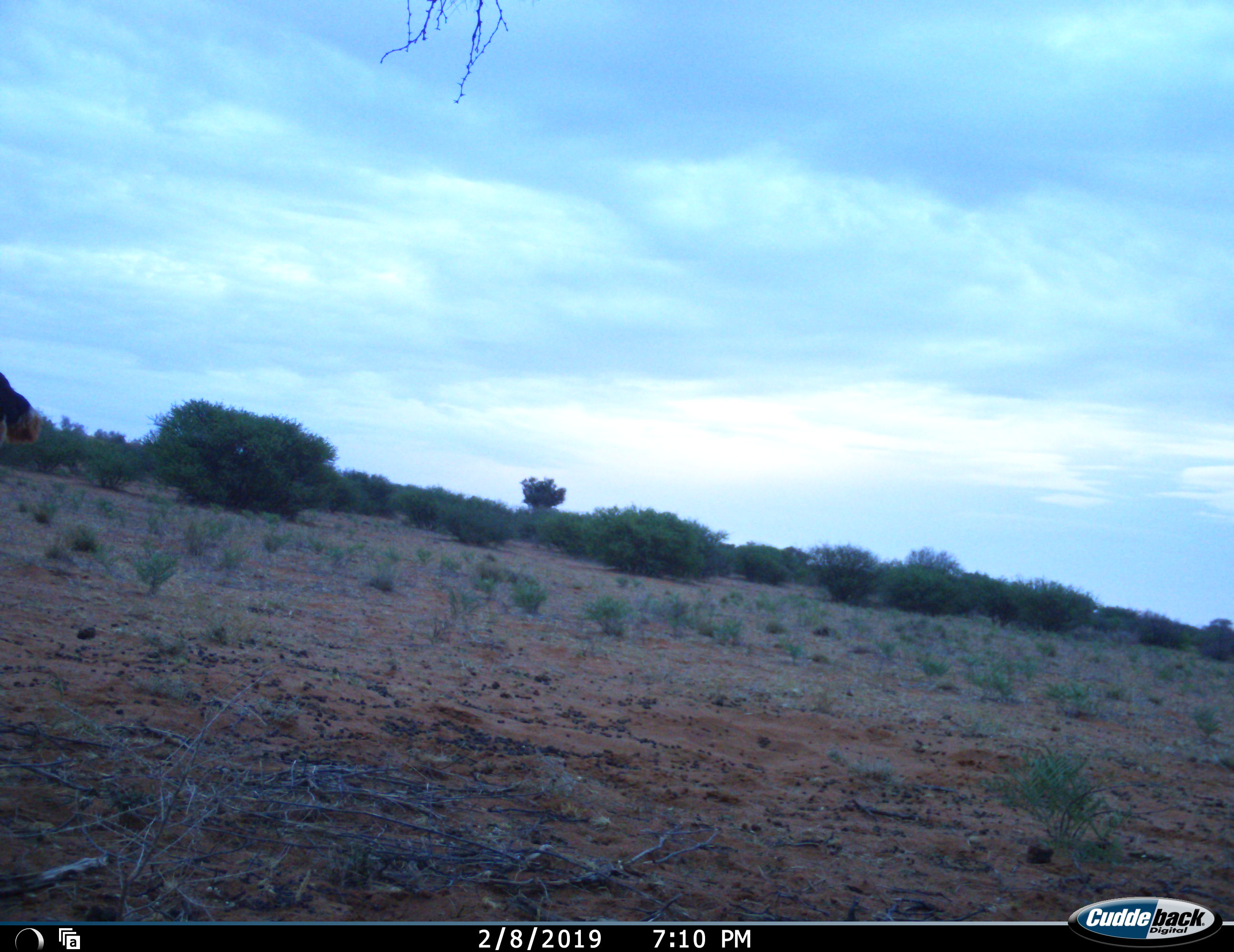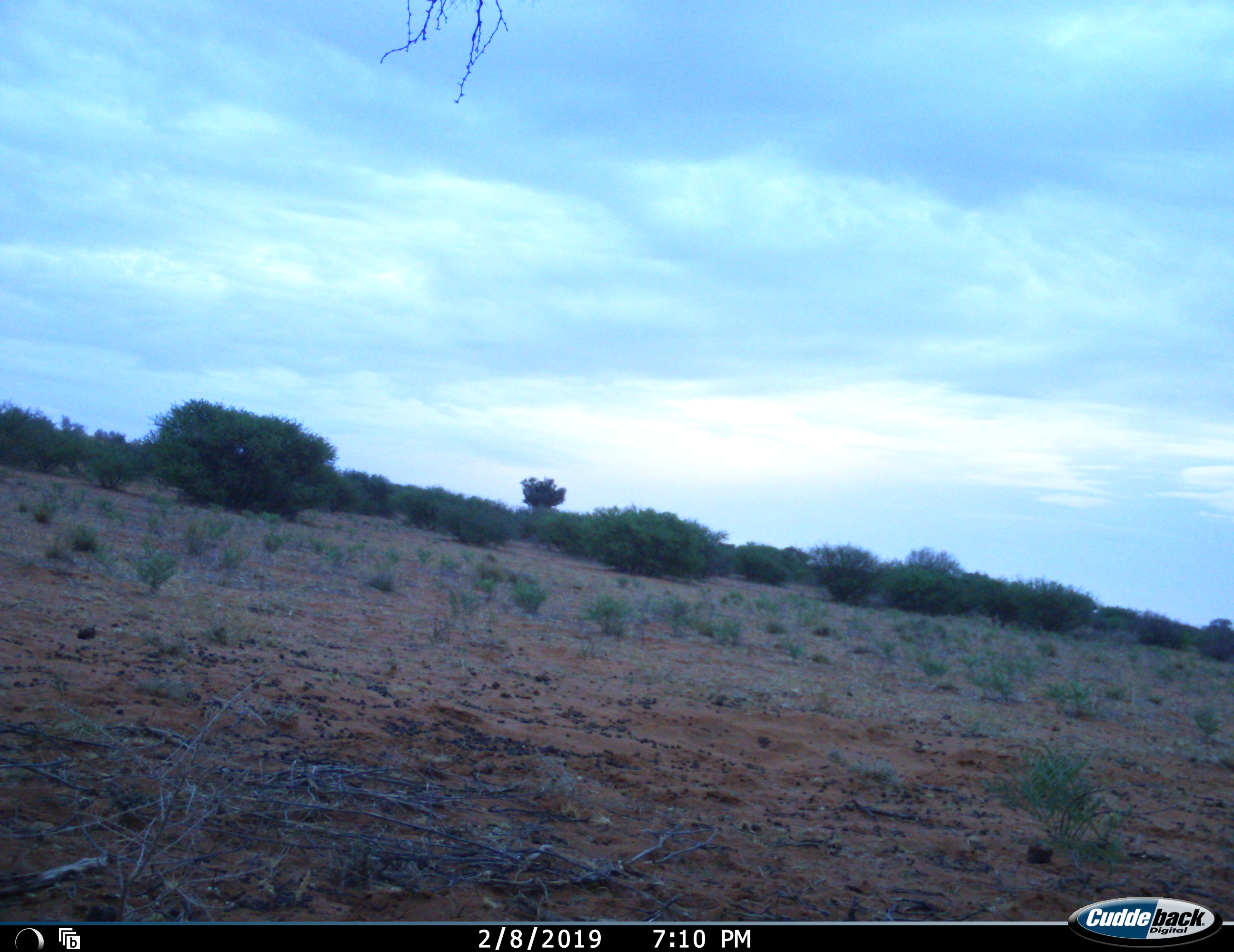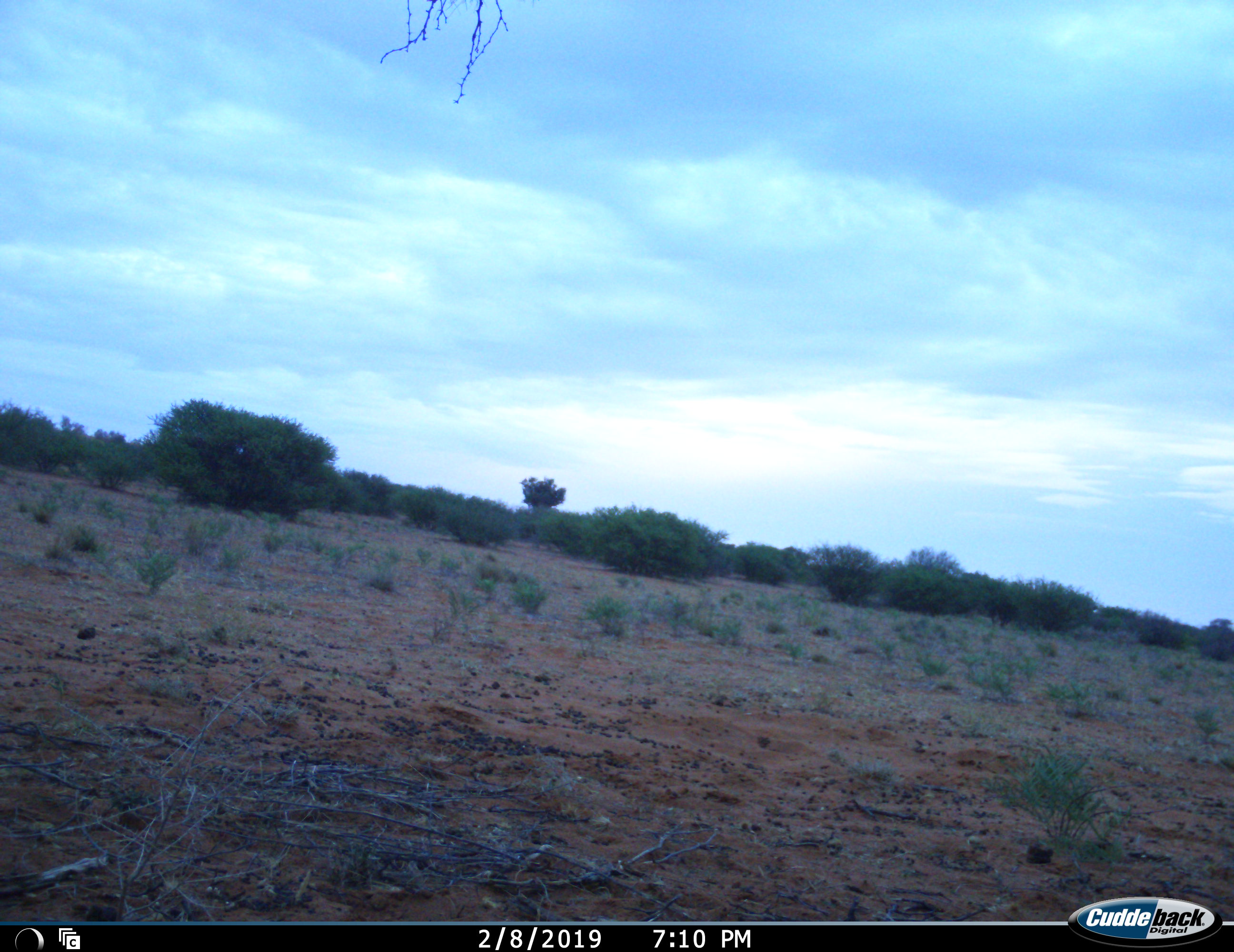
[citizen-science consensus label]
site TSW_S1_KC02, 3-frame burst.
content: unidentified animal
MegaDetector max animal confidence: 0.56